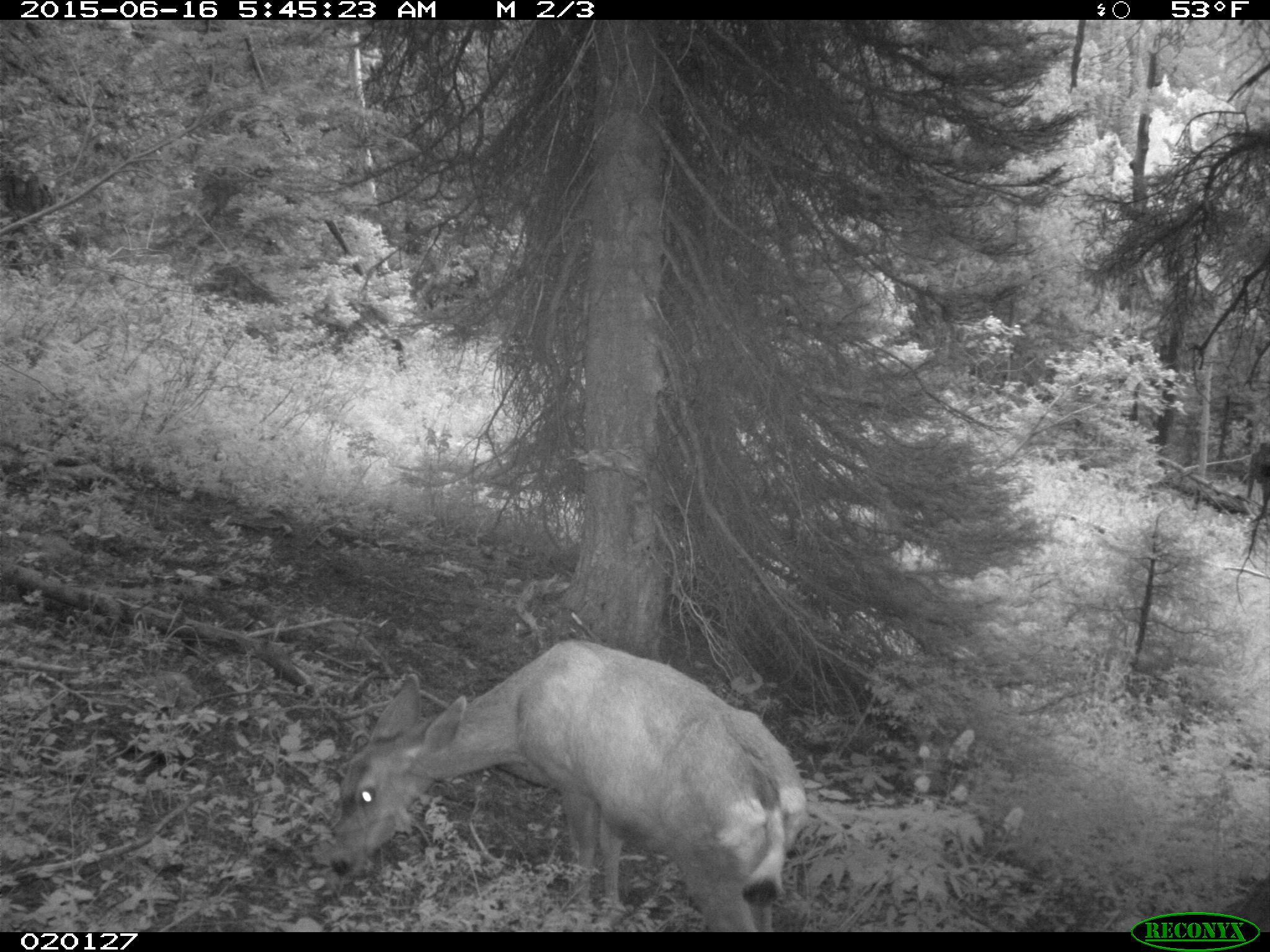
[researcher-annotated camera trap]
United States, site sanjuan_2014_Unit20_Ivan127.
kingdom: Animalia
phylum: Chordata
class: Mammalia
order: Artiodactyla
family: Cervidae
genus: Odocoileus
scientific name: Odocoileus hemionus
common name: mule deer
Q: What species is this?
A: Odocoileus hemionus (mule deer).